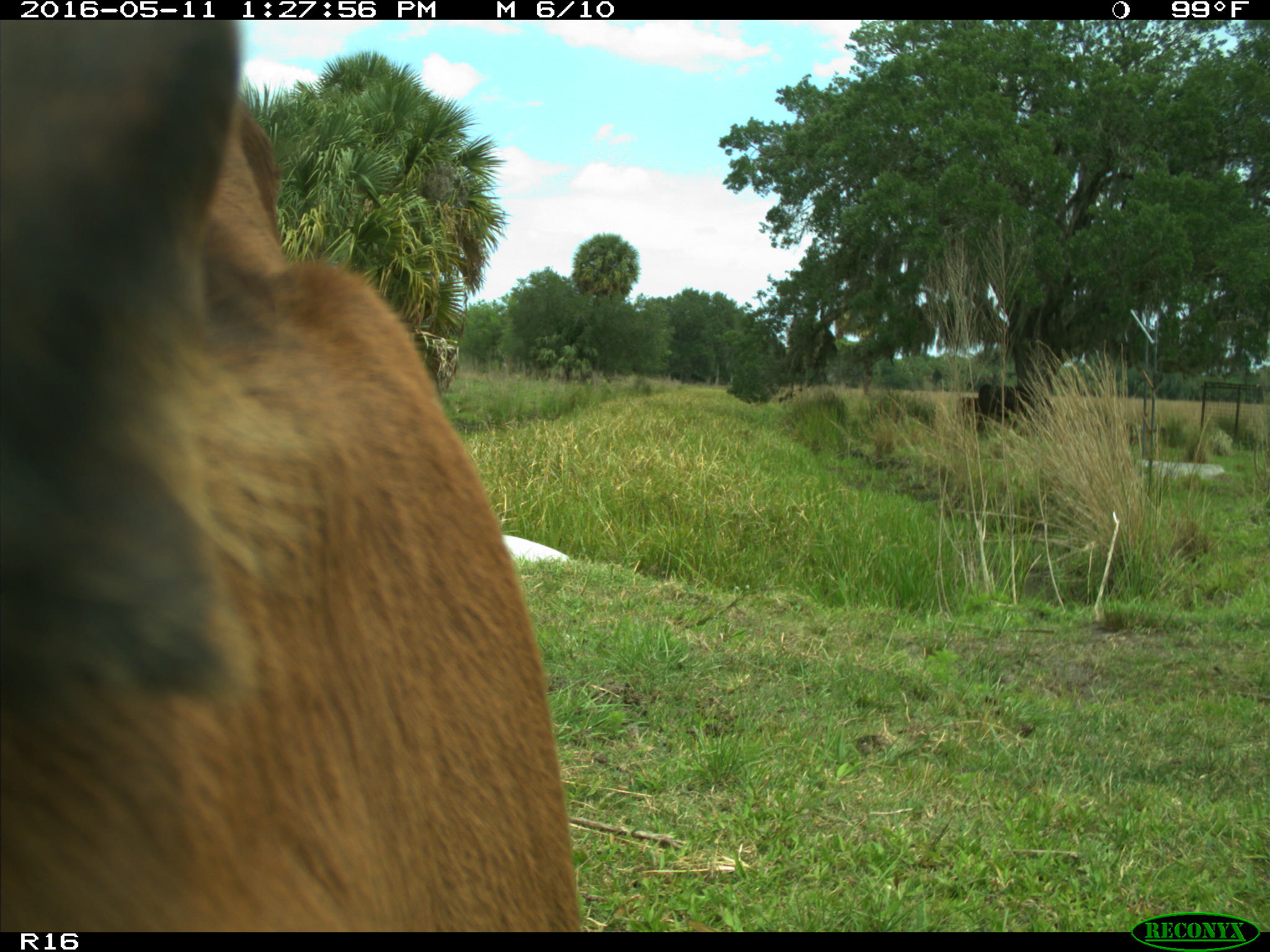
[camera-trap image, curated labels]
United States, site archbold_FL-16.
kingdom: Animalia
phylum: Chordata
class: Mammalia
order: Artiodactyla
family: Bovidae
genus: Bos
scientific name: Bos taurus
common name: domestic cow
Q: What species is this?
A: Bos taurus (domestic cow).